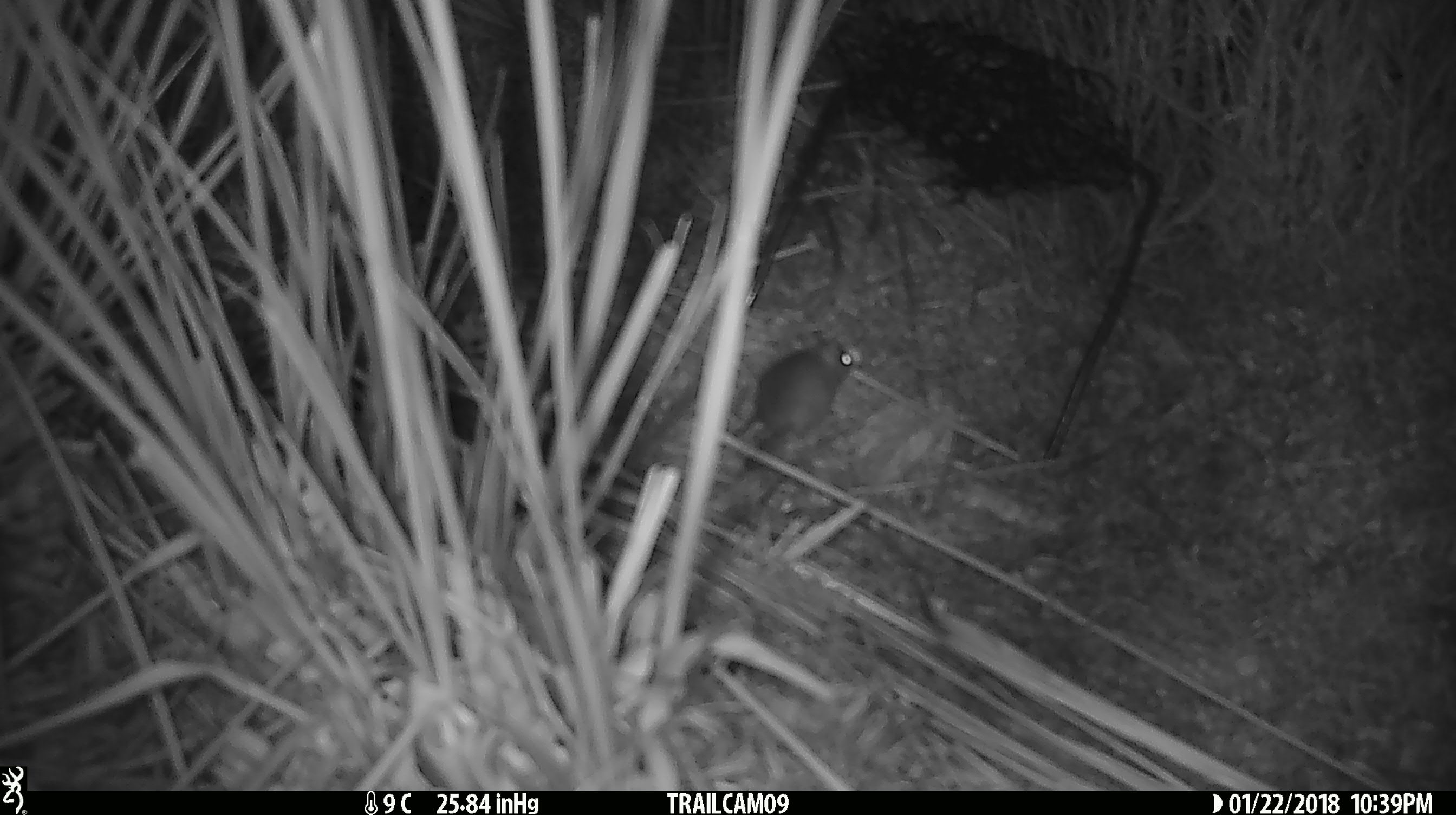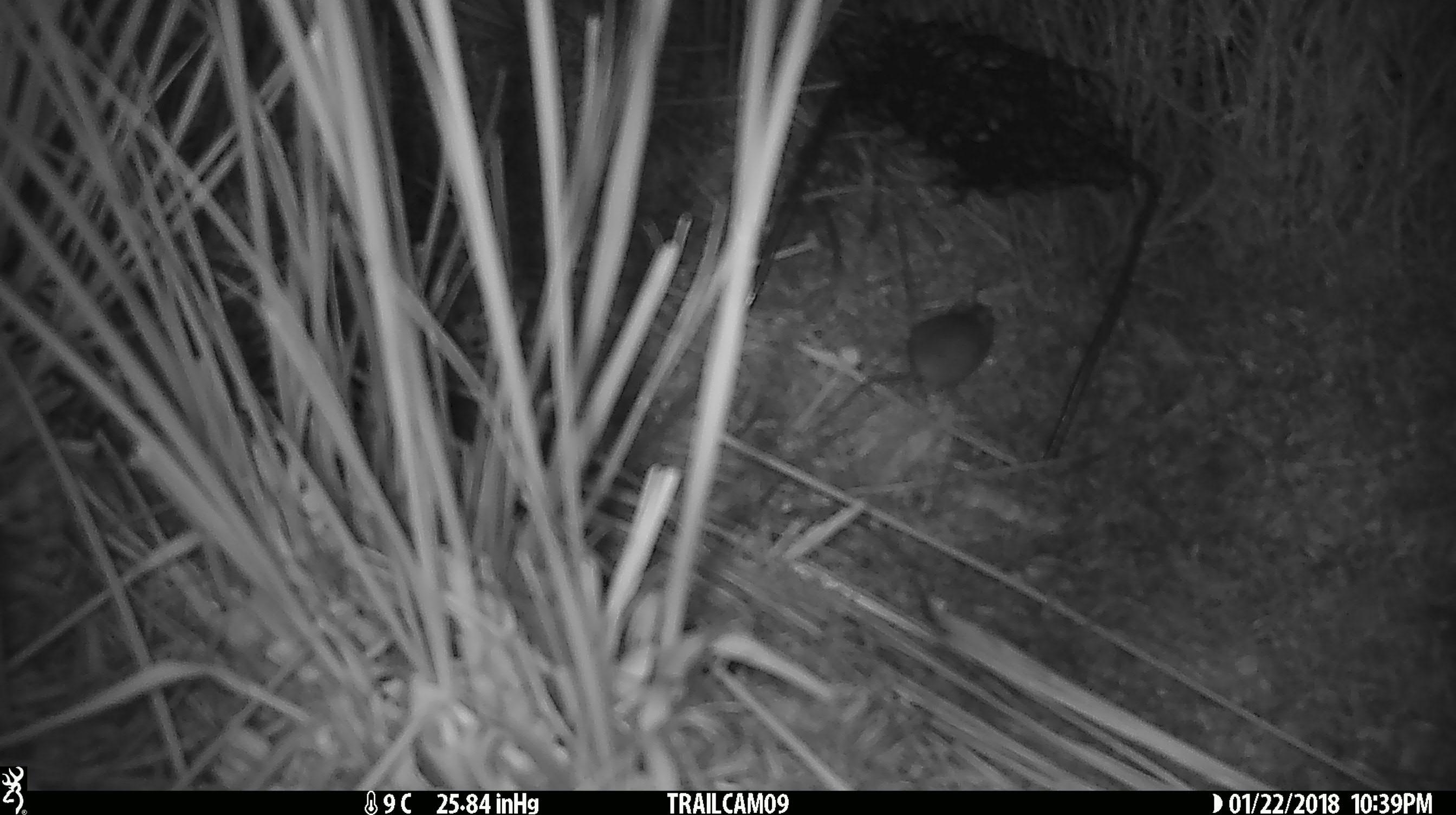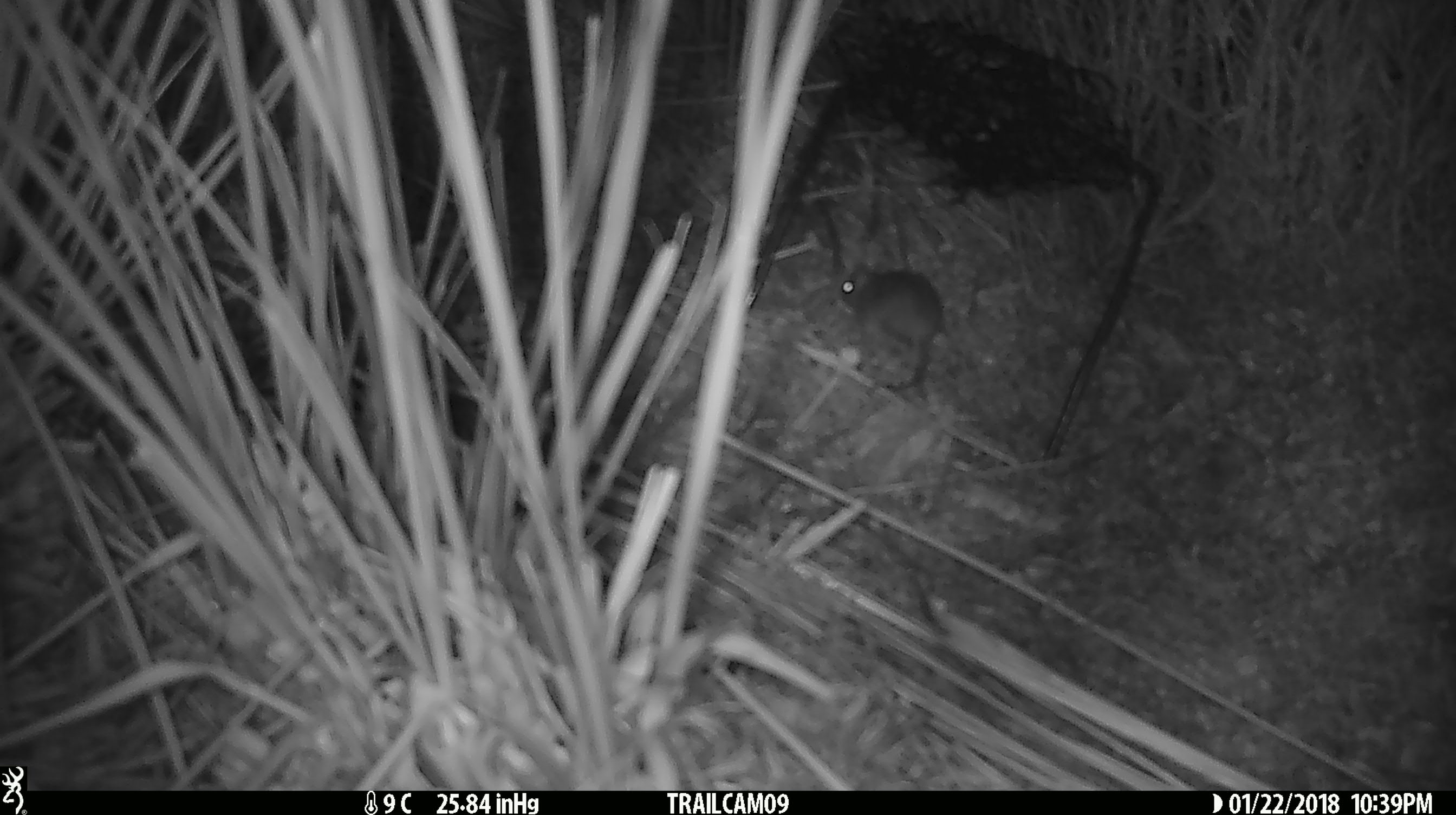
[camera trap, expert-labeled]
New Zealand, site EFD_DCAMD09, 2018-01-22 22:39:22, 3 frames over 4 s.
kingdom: Animalia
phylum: Chordata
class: Mammalia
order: Rodentia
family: Muridae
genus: Mus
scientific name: Mus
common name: mouse